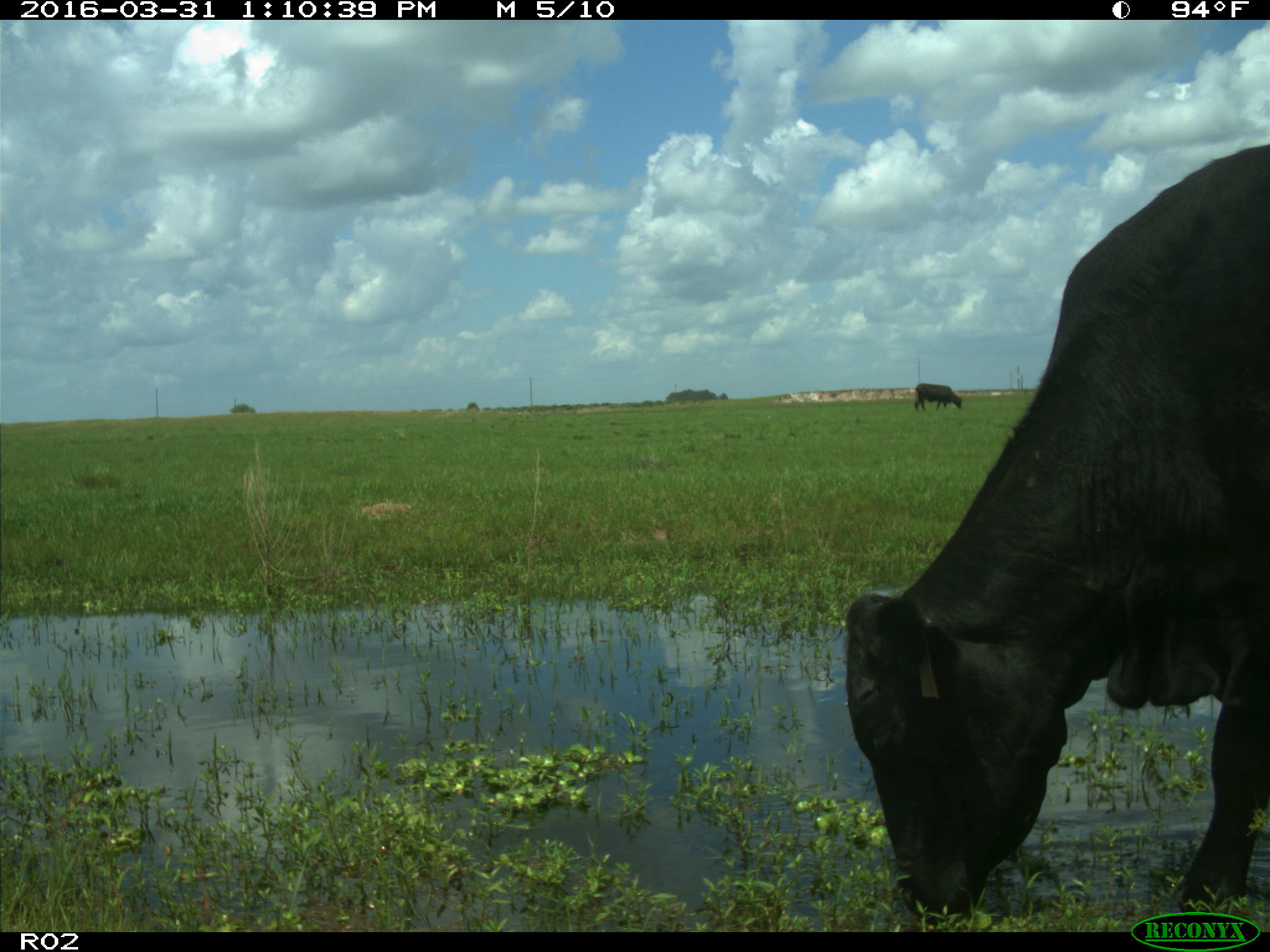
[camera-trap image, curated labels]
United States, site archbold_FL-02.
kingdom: Animalia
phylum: Chordata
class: Mammalia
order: Artiodactyla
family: Bovidae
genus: Bos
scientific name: Bos taurus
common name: domestic cow